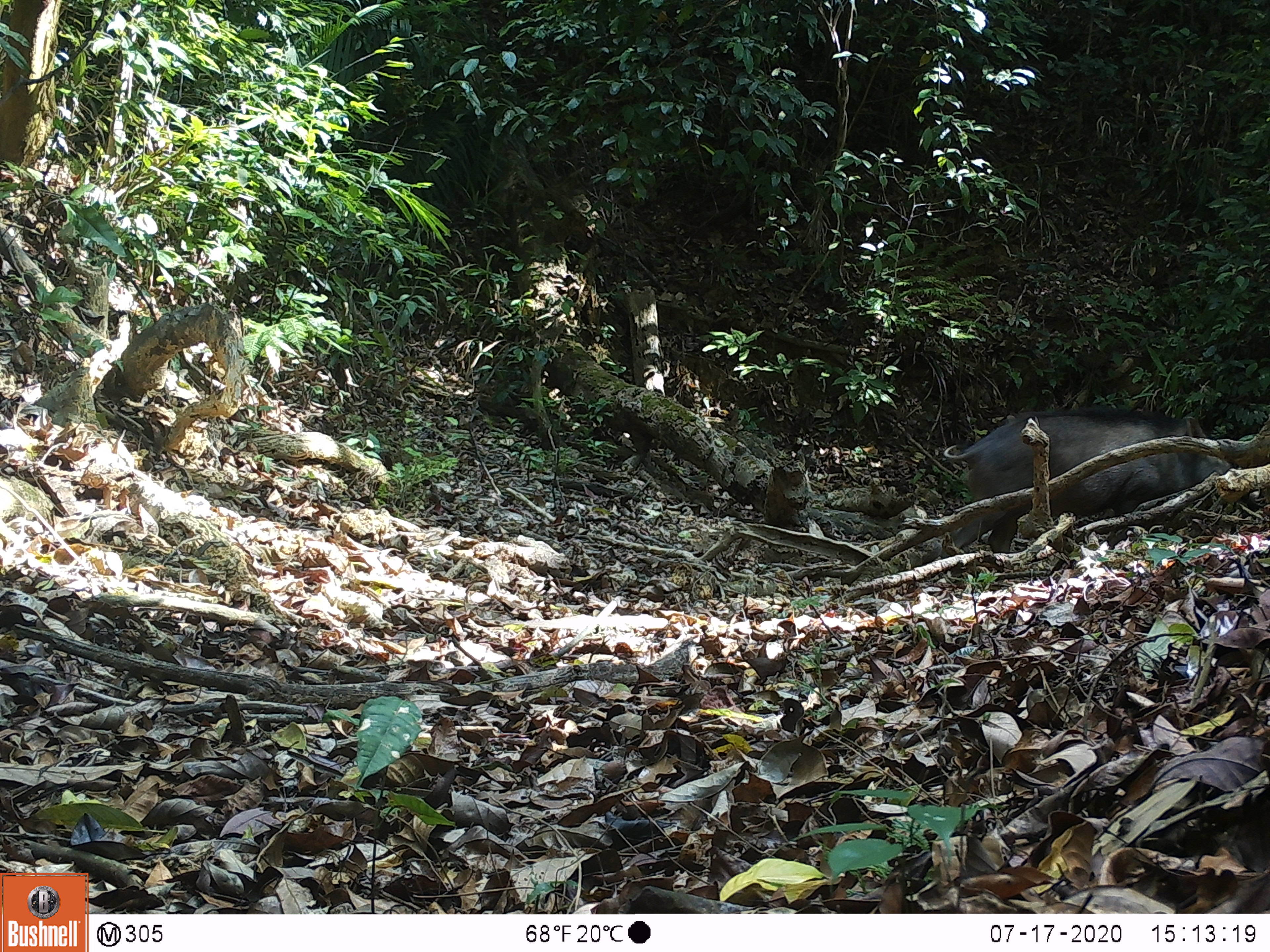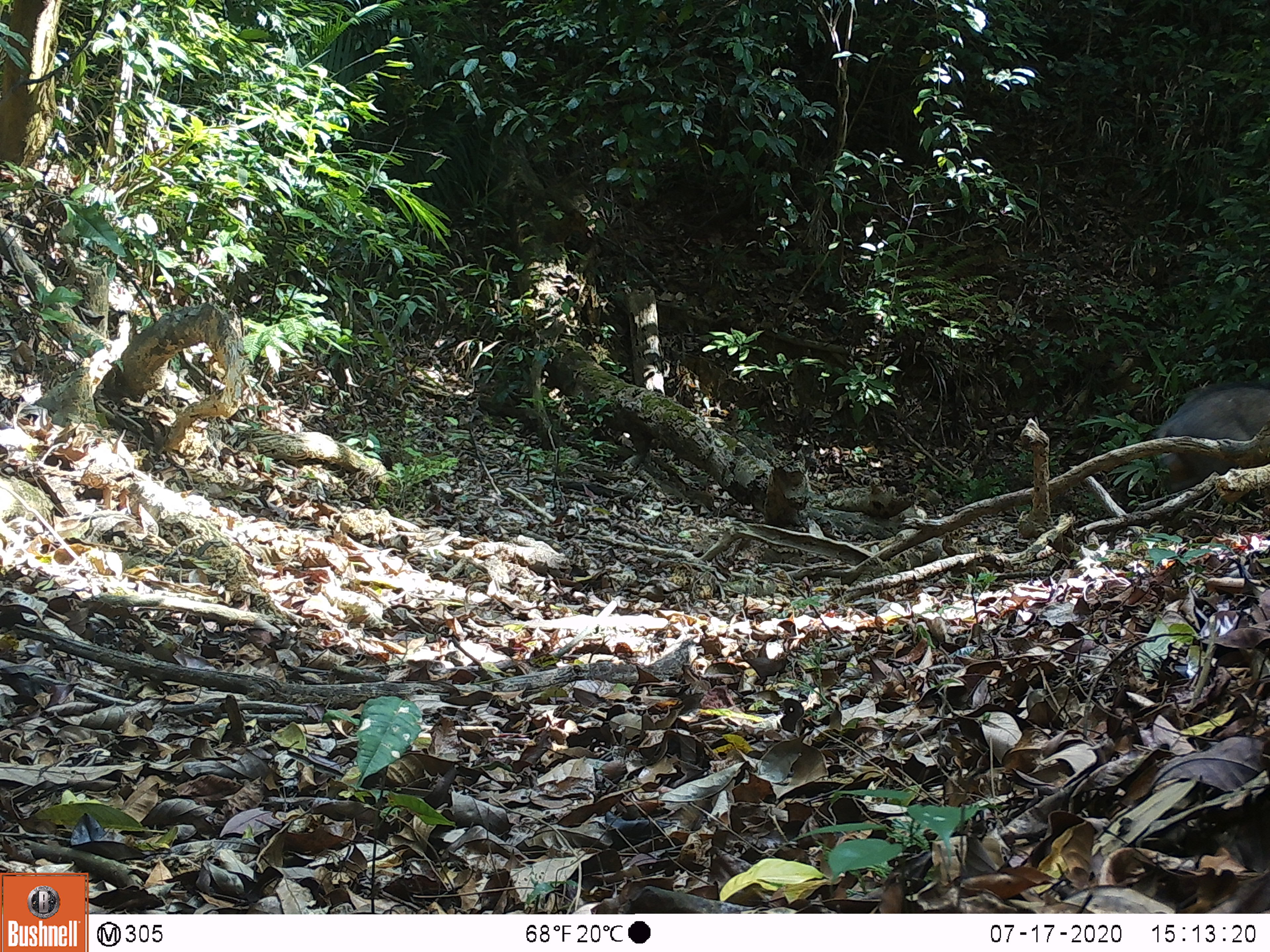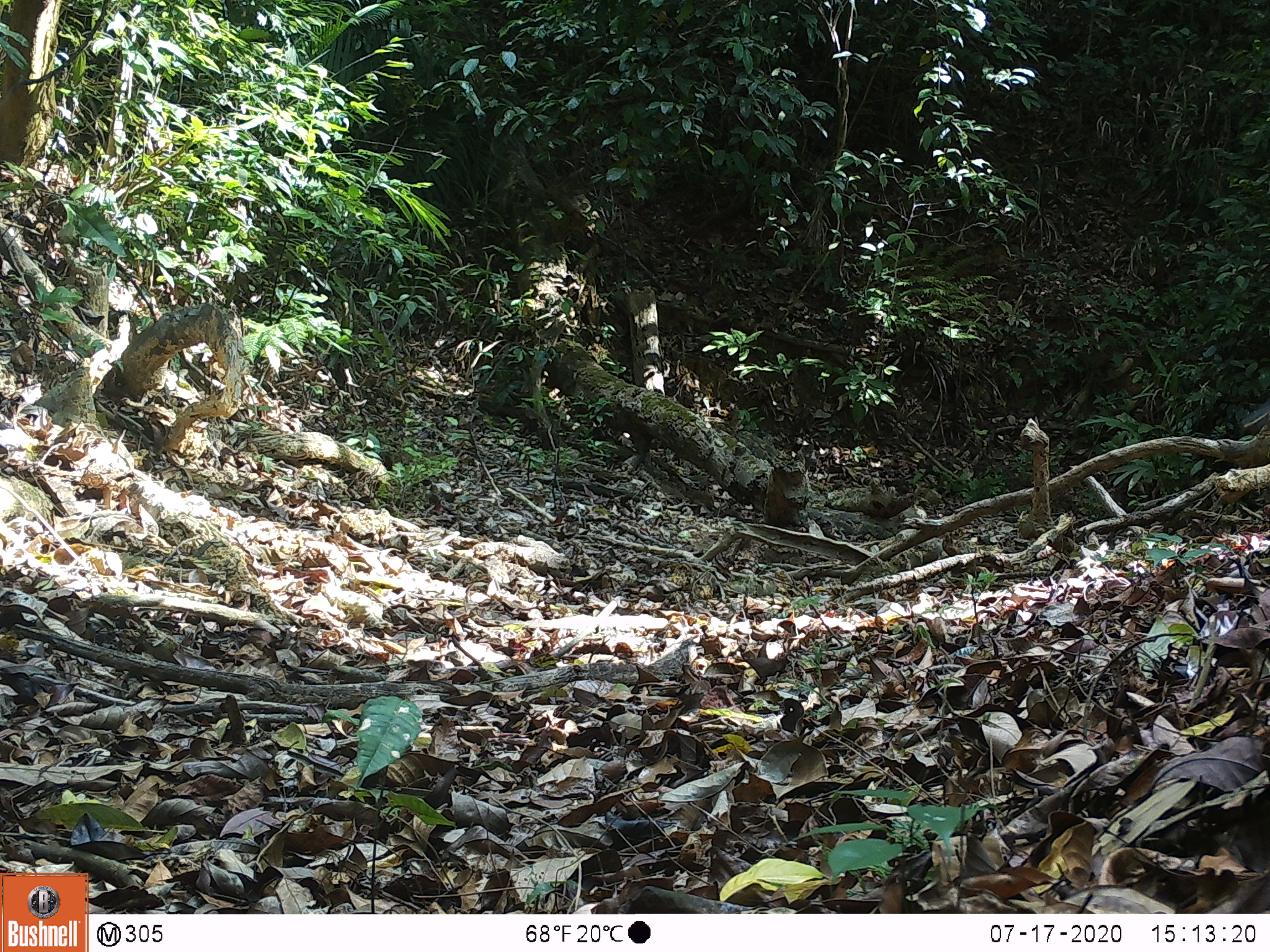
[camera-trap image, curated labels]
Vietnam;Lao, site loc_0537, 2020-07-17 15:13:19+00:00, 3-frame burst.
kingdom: Animalia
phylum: Chordata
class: Mammalia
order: Artiodactyla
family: Suidae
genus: Sus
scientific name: Sus scrofa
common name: eurasian wild pig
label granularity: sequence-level